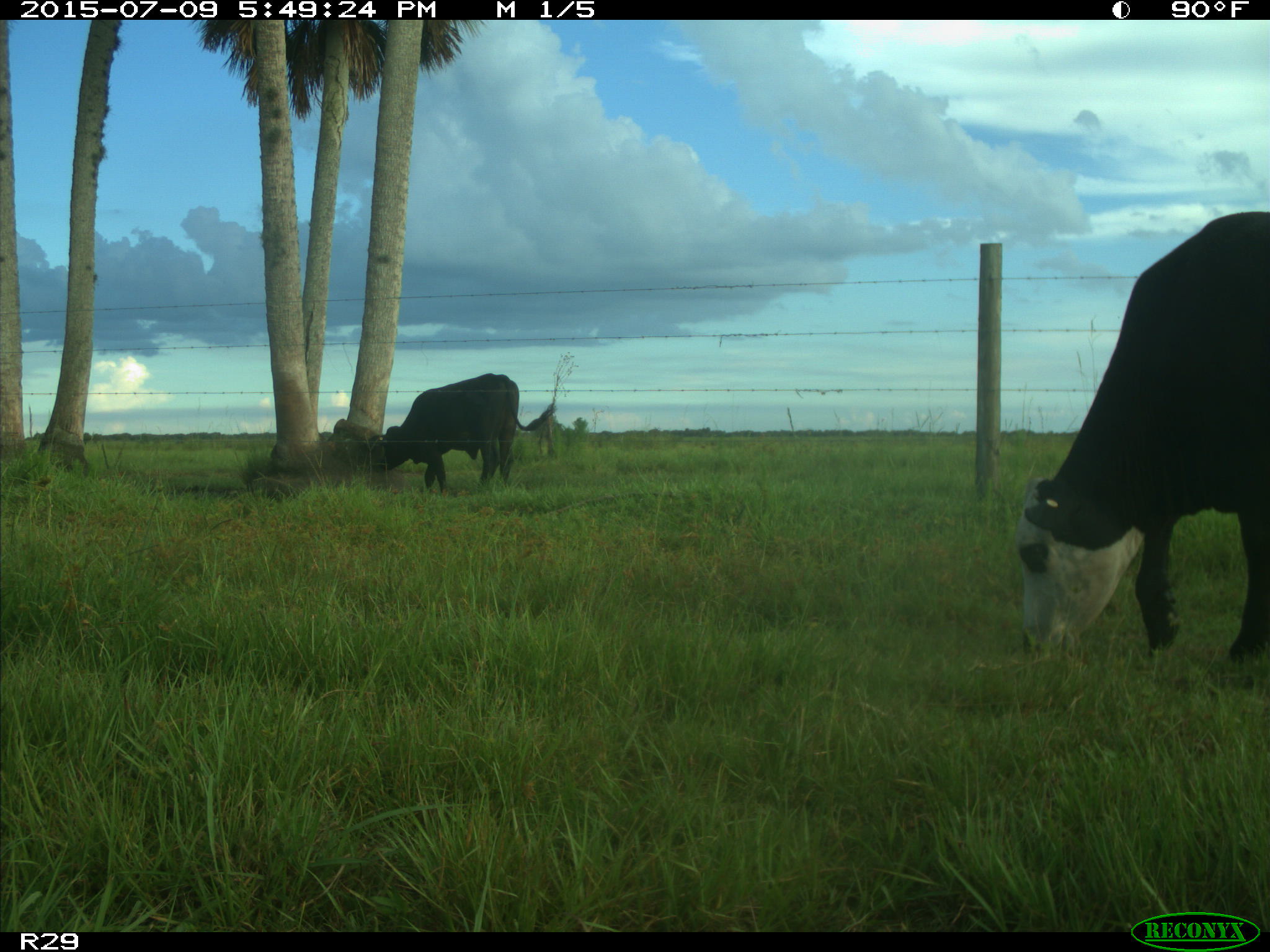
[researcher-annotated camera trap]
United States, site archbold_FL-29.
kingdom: Animalia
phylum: Chordata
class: Mammalia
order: Artiodactyla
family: Bovidae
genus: Bos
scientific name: Bos taurus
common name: domestic cow